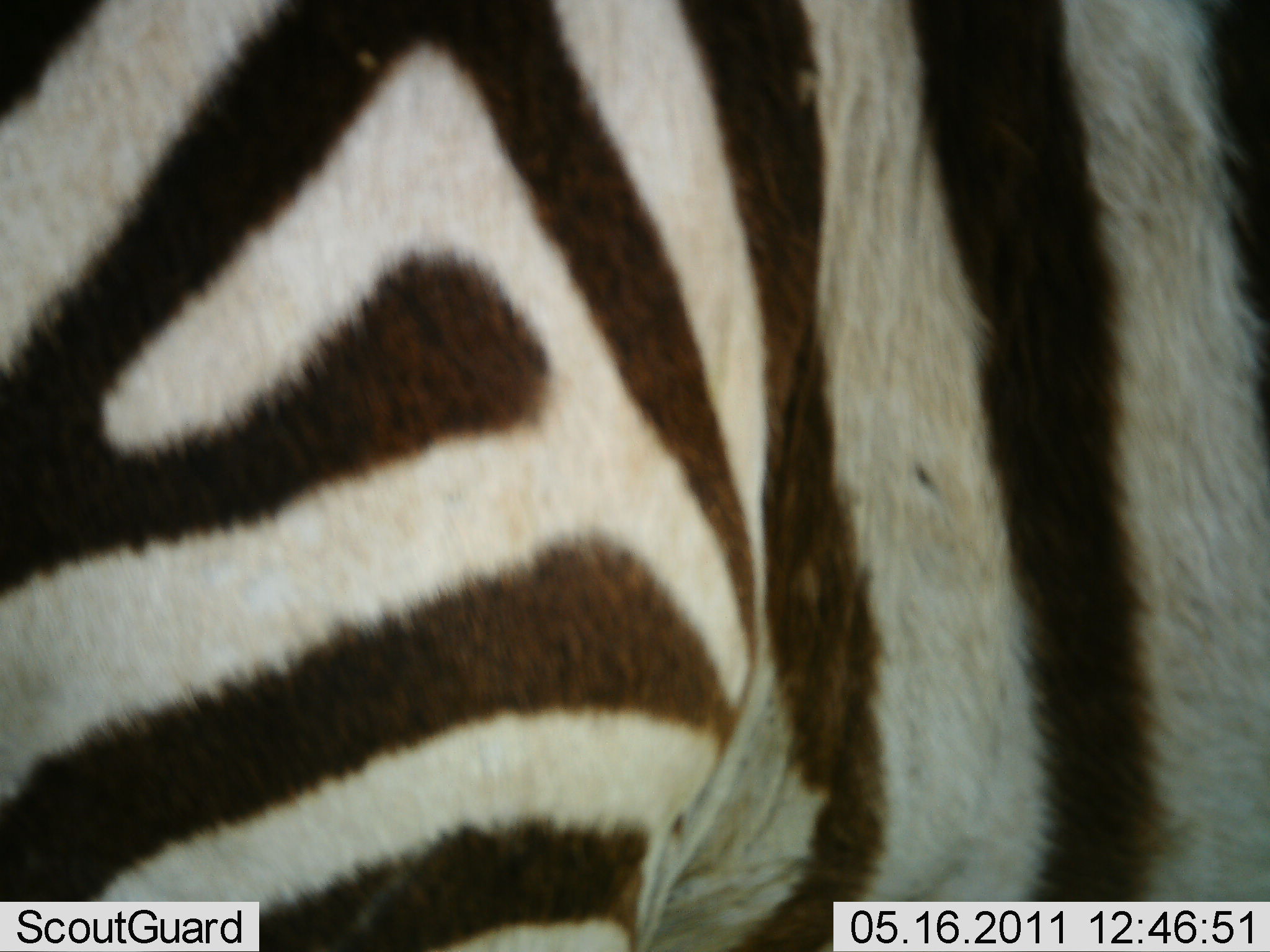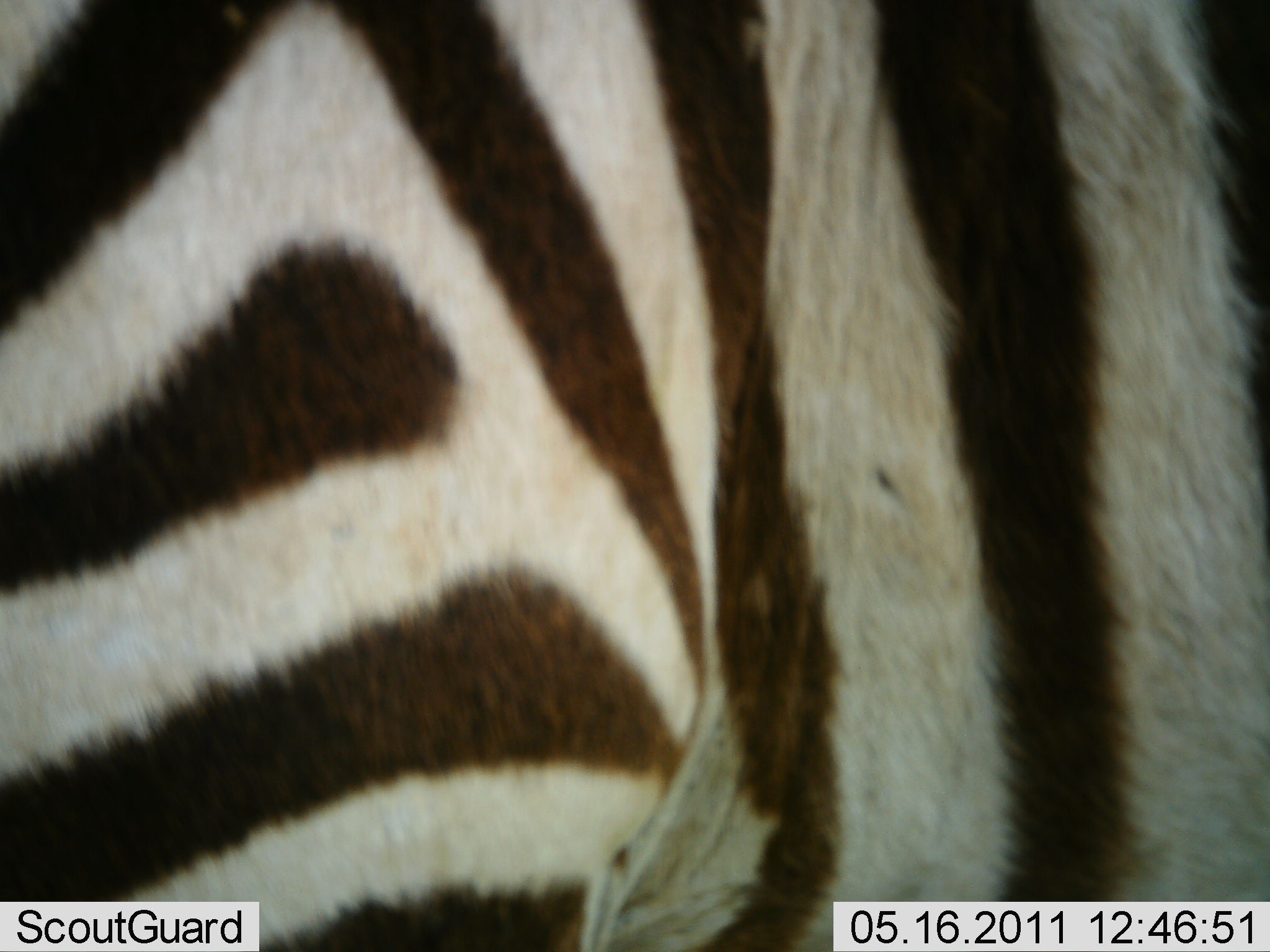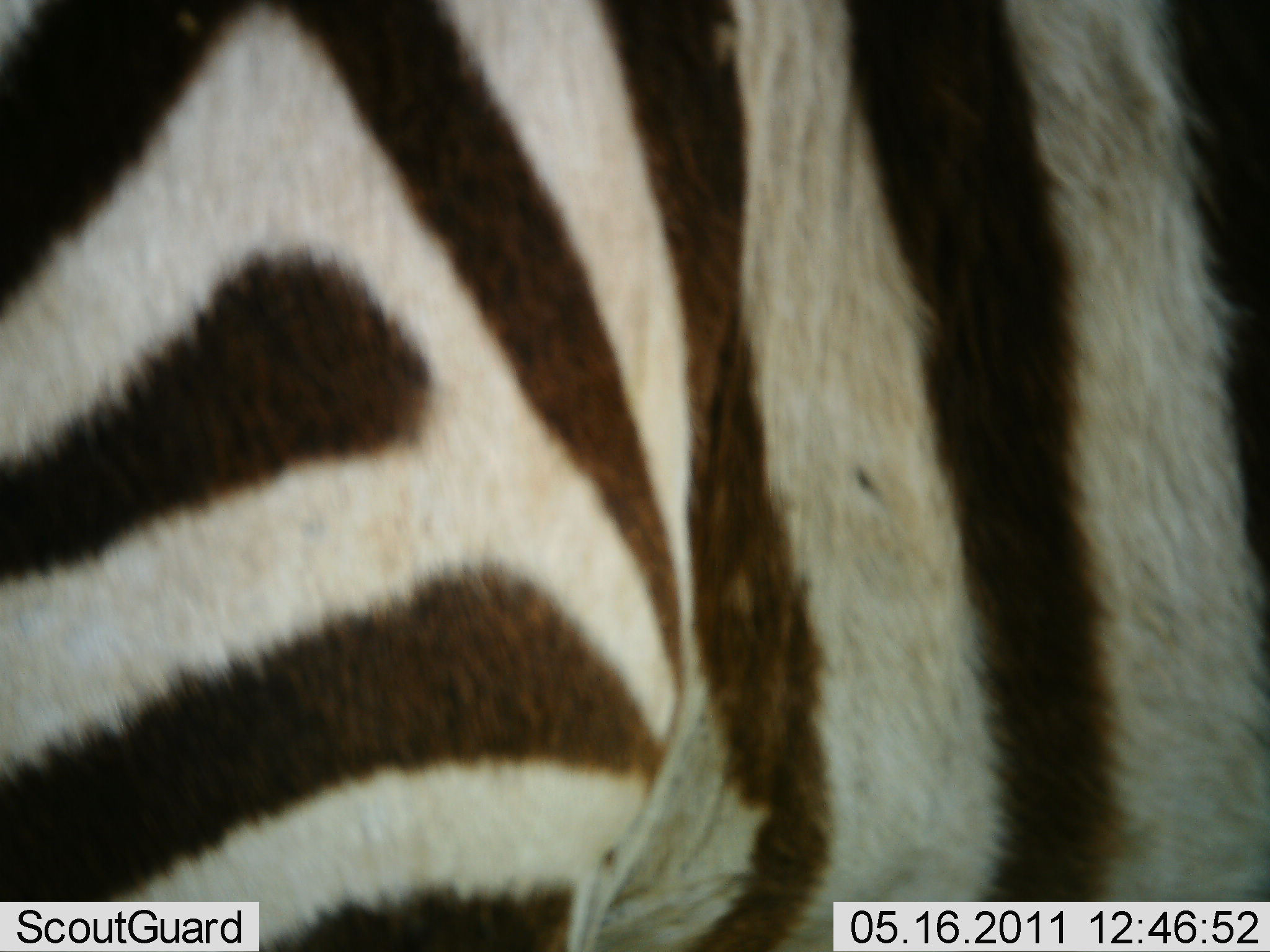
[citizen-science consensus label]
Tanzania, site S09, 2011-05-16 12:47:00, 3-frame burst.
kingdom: Animalia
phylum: Chordata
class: Mammalia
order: Perissodactyla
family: Equidae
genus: Equus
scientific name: Equus quagga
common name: plains zebra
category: zebra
Zebra (plains zebra) (Equus quagga), count 1. Behavior (volunteer vote fractions): standing 91%, resting 0%, moving 9%, interacting 9%. Young present (vote fraction): 0%. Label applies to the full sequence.